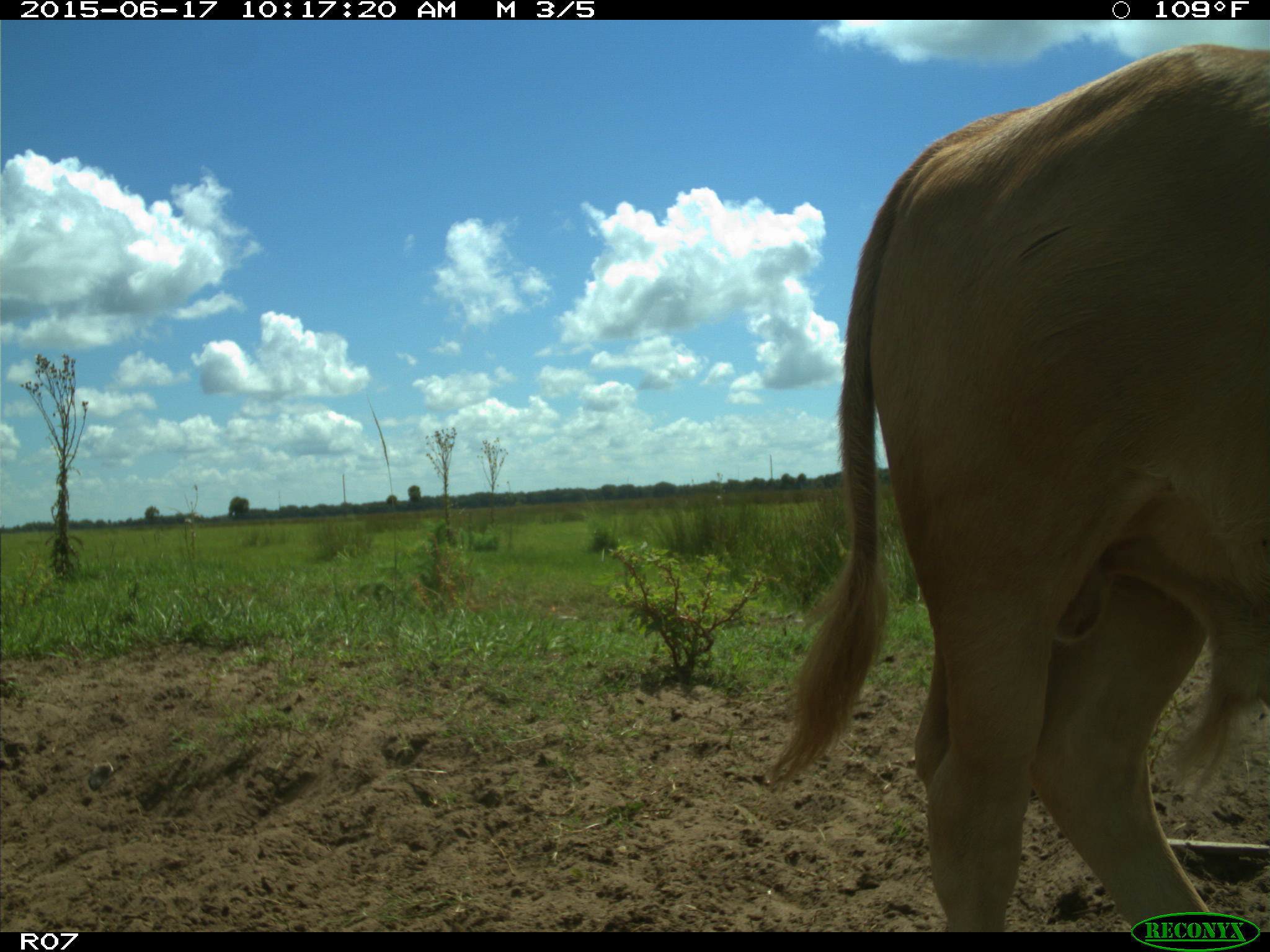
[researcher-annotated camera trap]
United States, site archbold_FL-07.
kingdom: Animalia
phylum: Chordata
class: Mammalia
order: Artiodactyla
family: Bovidae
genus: Bos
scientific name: Bos taurus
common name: domestic cow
Bos taurus (domestic cow).